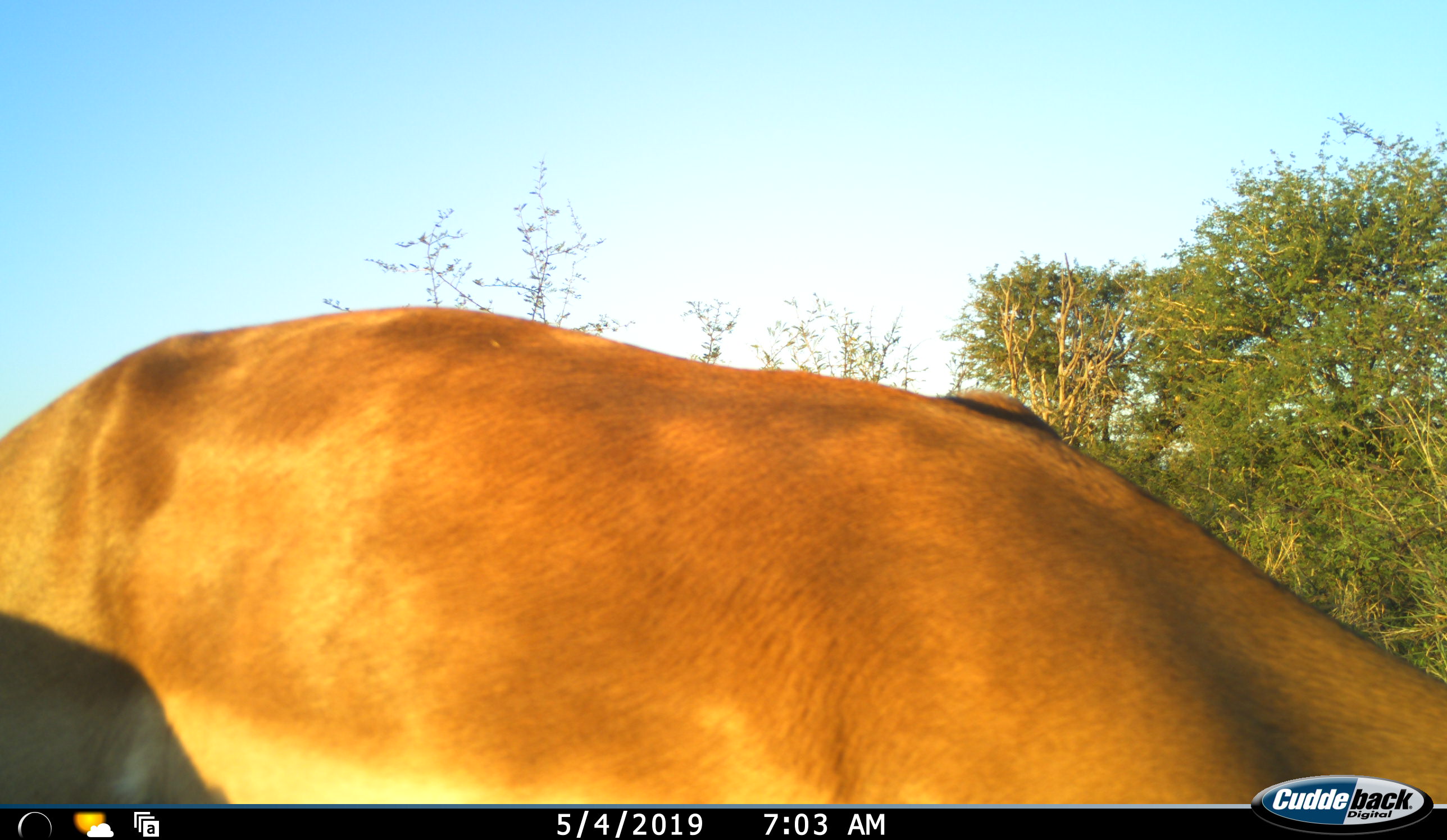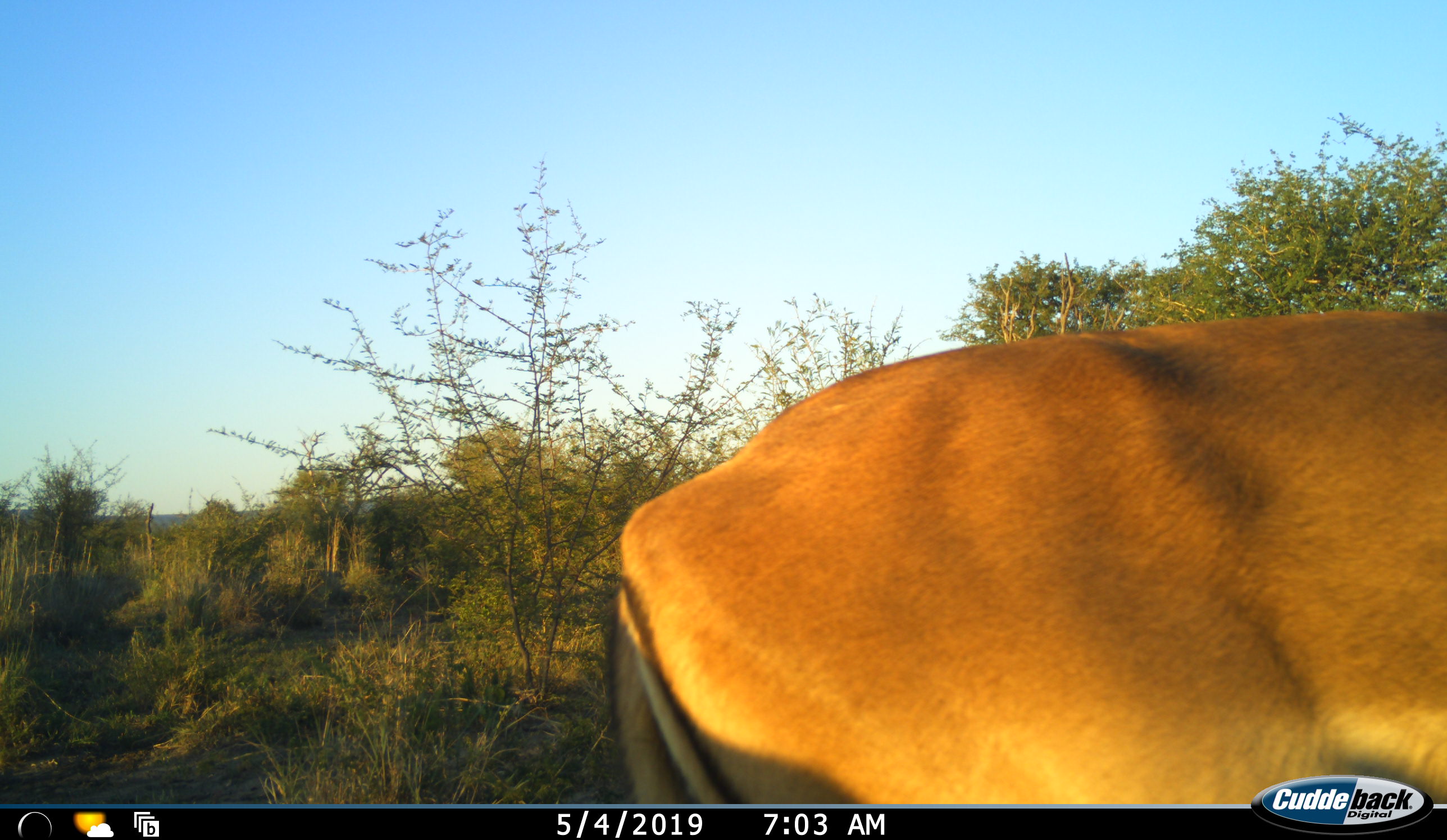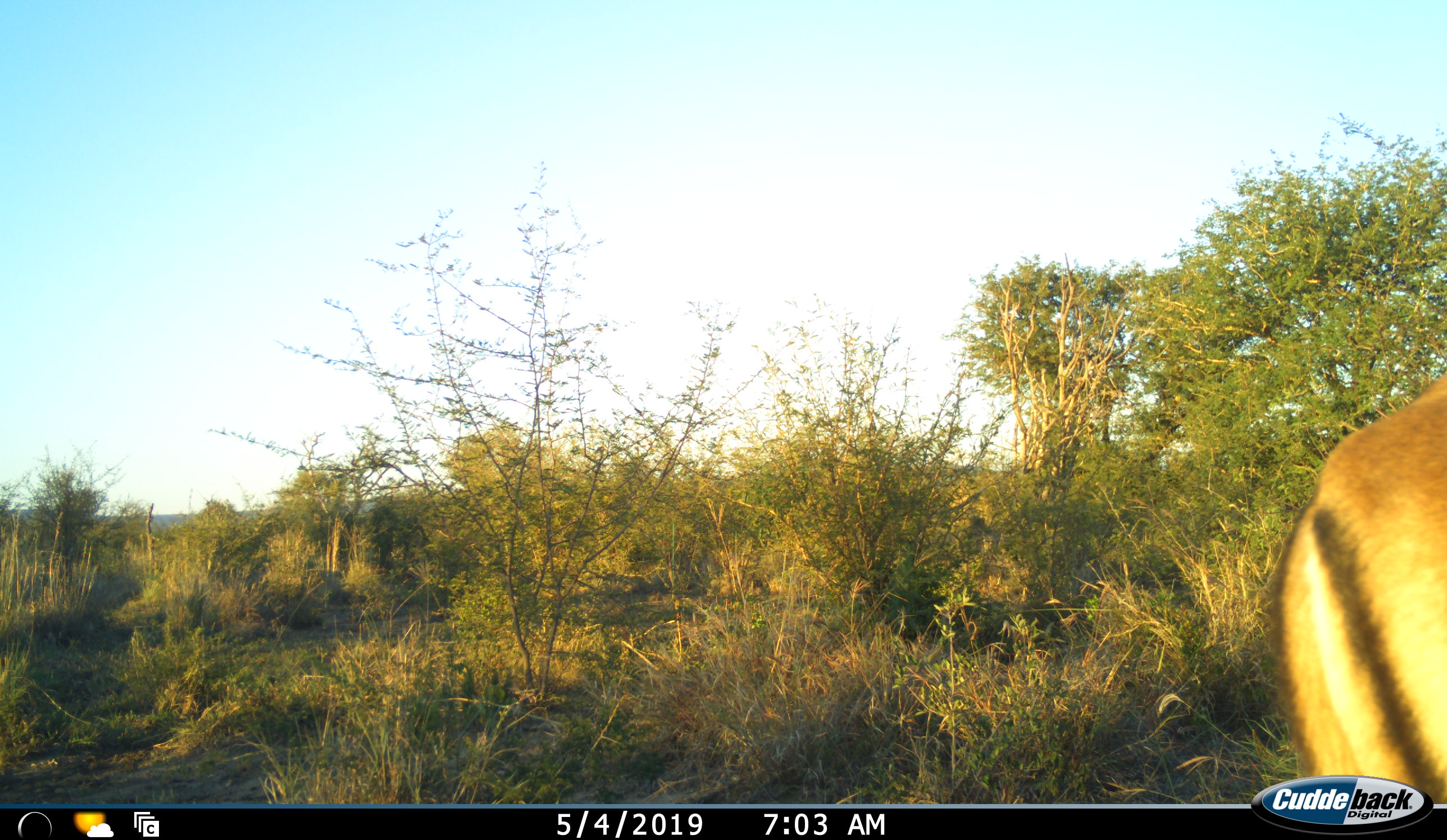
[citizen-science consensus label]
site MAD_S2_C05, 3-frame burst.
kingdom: Animalia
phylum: Chordata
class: Mammalia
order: Artiodactyla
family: Bovidae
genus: Aepyceros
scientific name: Aepyceros melampus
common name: impala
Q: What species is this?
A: Impala (Aepyceros melampus).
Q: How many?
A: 1.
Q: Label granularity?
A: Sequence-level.